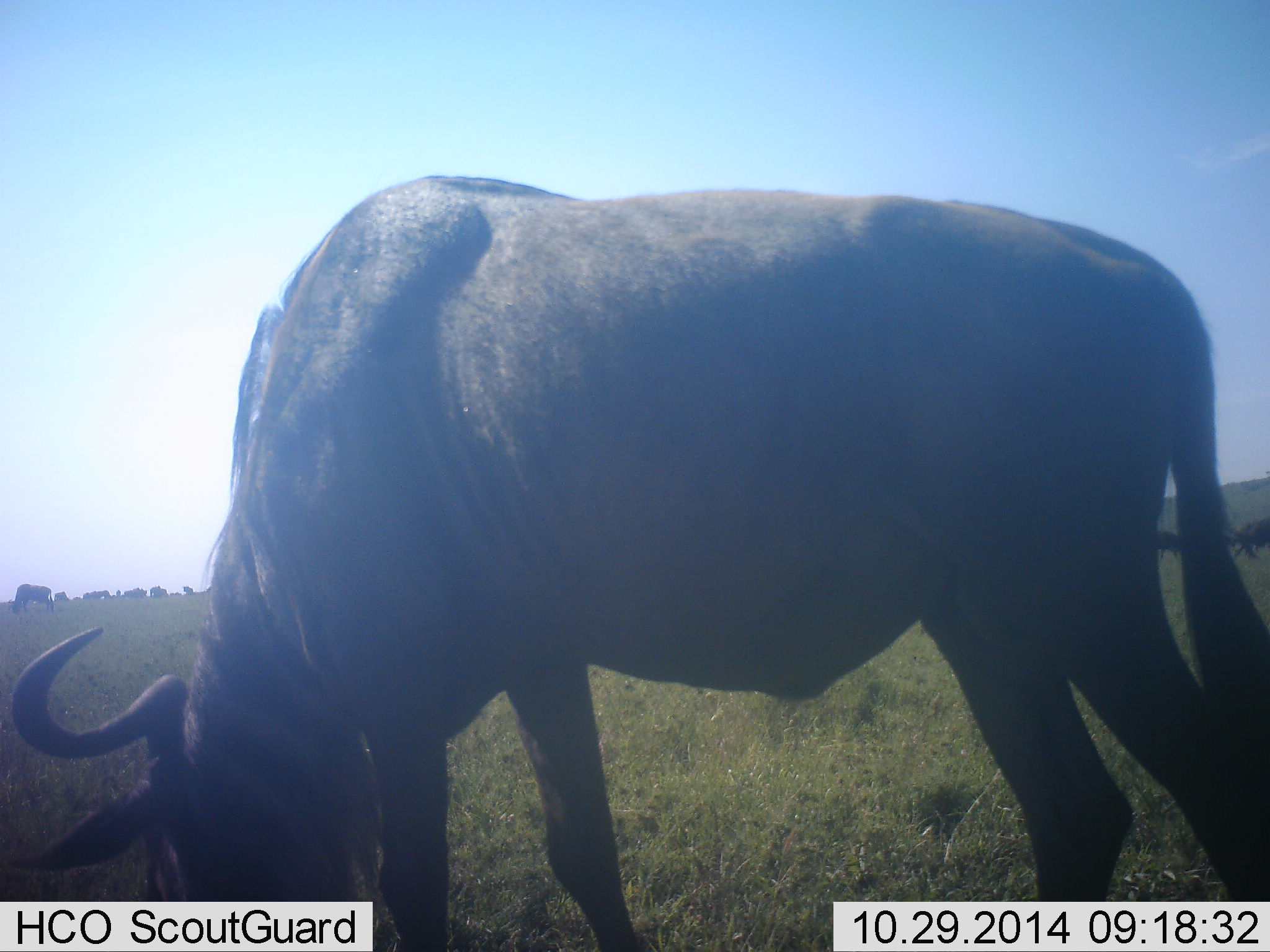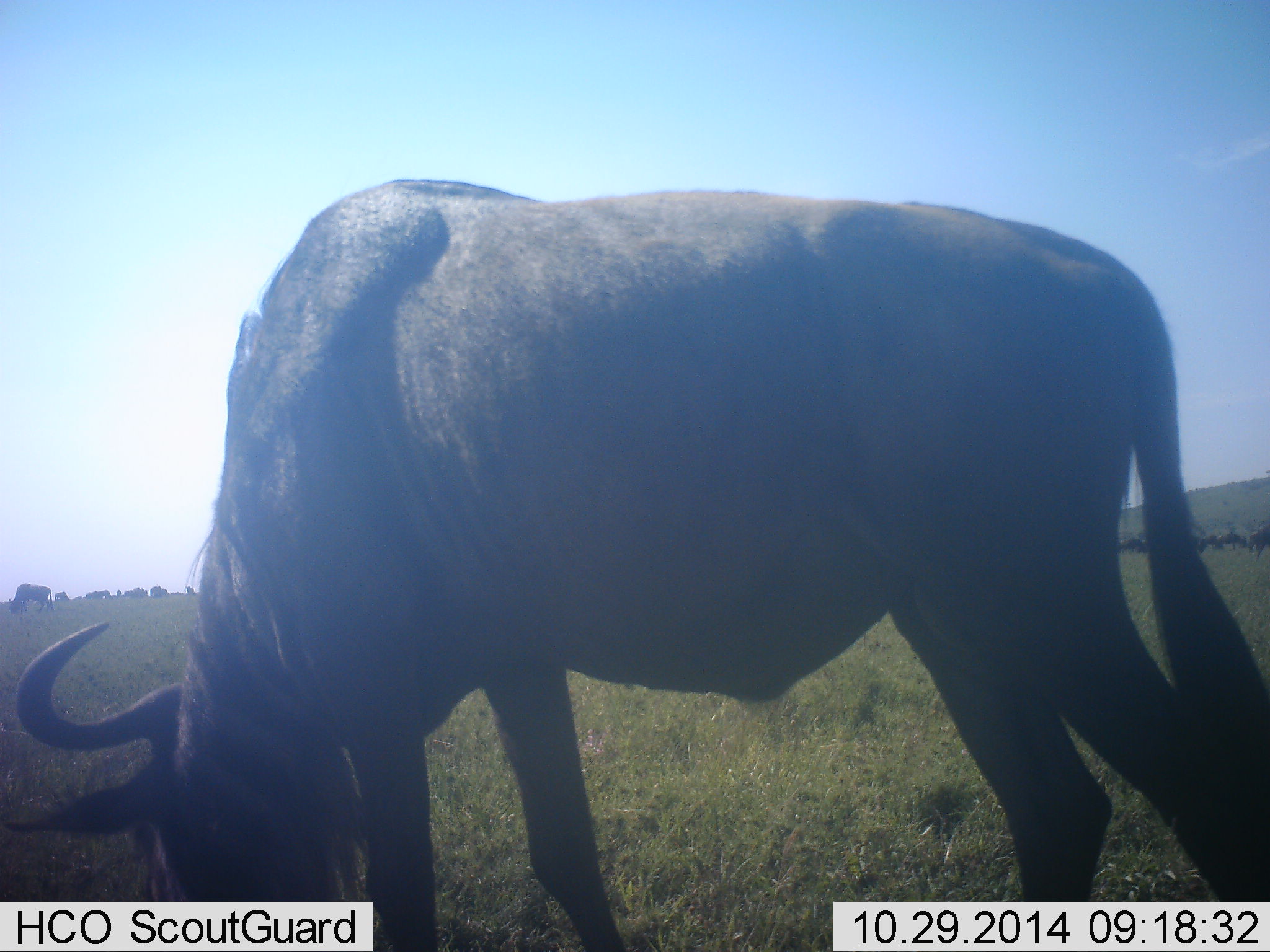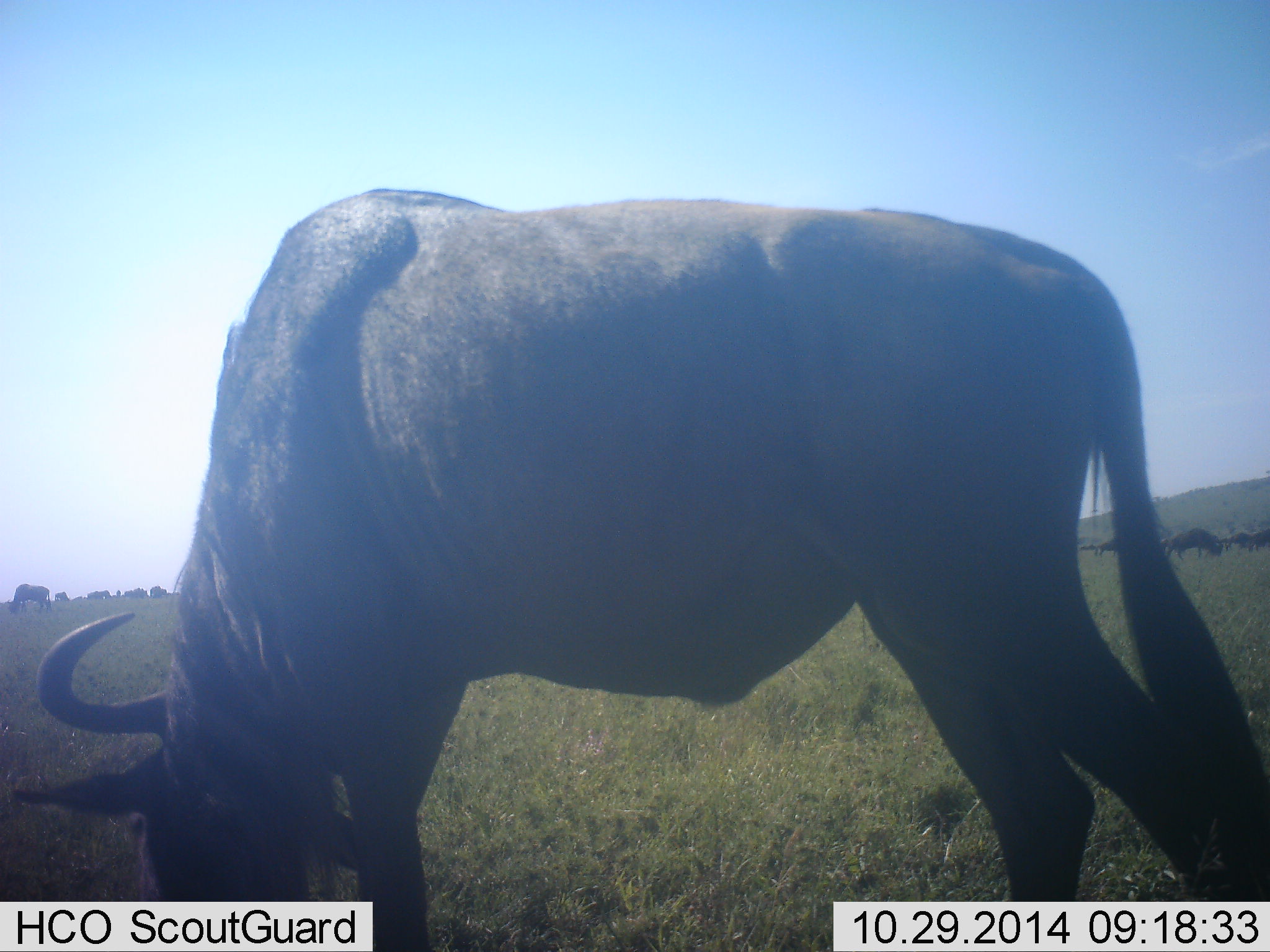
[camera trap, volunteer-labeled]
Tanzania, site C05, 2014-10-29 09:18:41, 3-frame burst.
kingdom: Animalia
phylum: Chordata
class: Mammalia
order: Artiodactyla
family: Bovidae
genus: Connochaetes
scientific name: Connochaetes taurinus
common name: blue wildebeest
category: wildebeest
Wildebeest (blue wildebeest) (Connochaetes taurinus), count 1. Behavior (volunteer vote fractions): standing 20%, resting 0%, moving 20%, interacting 0%. Young present (vote fraction): 0%. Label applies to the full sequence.